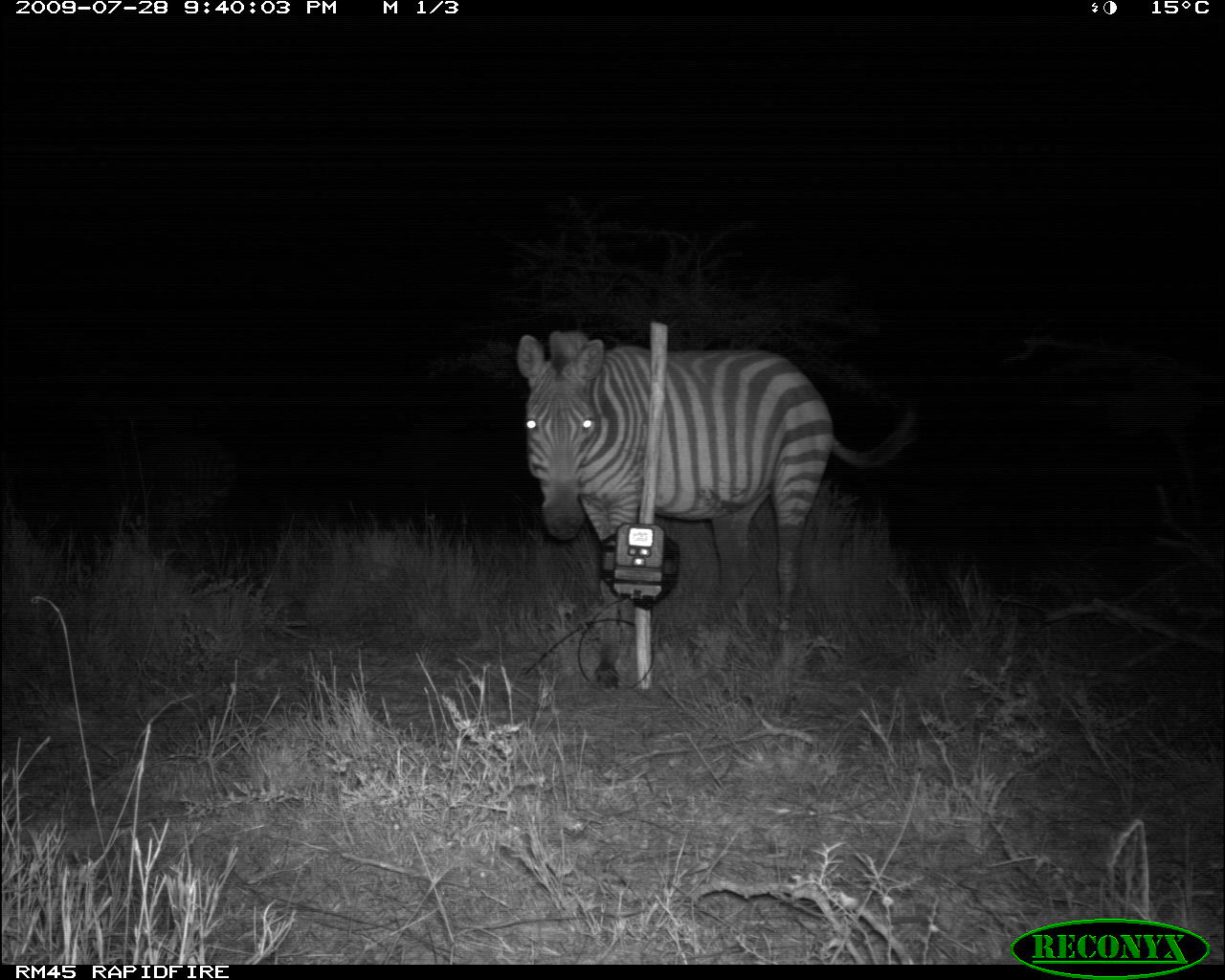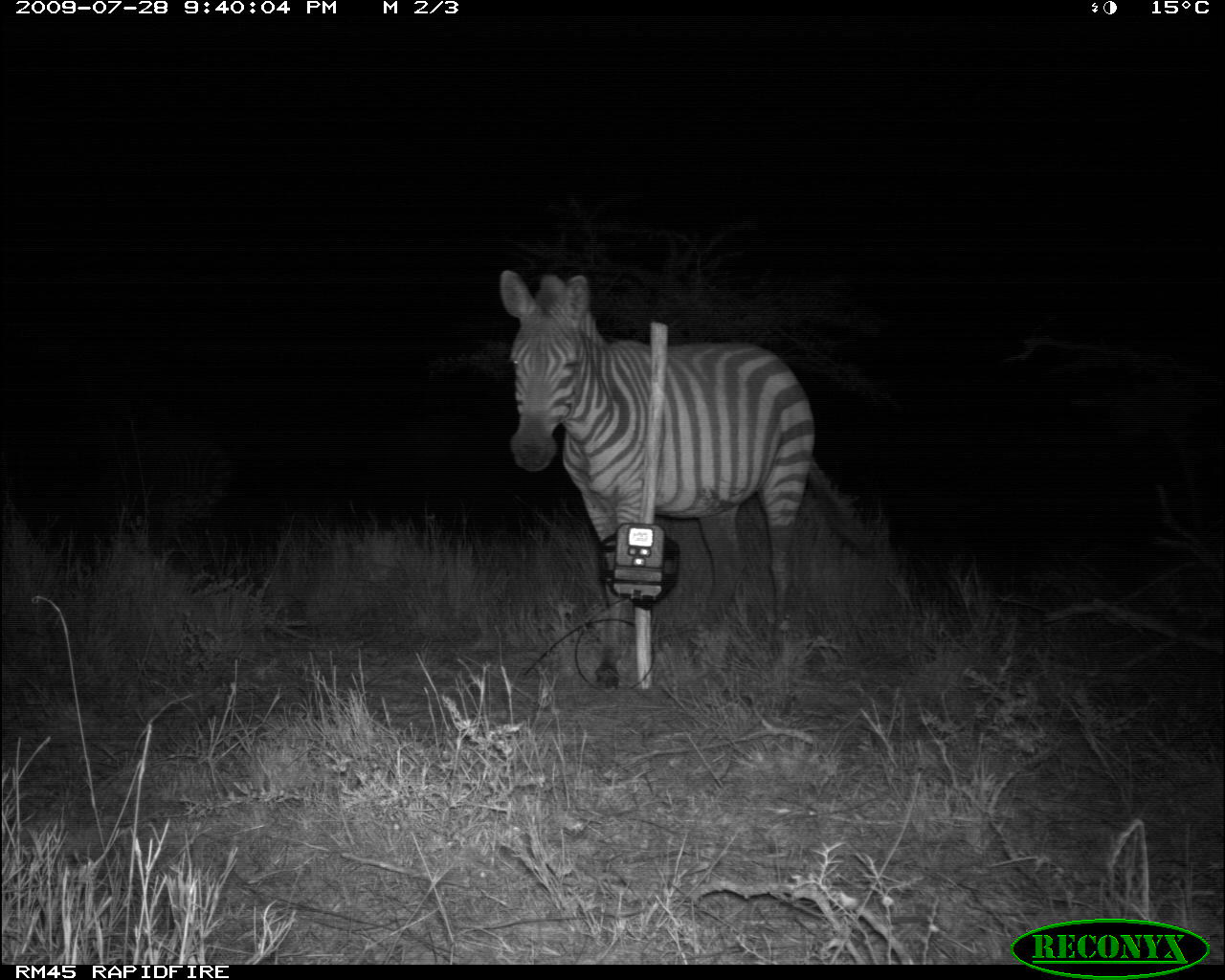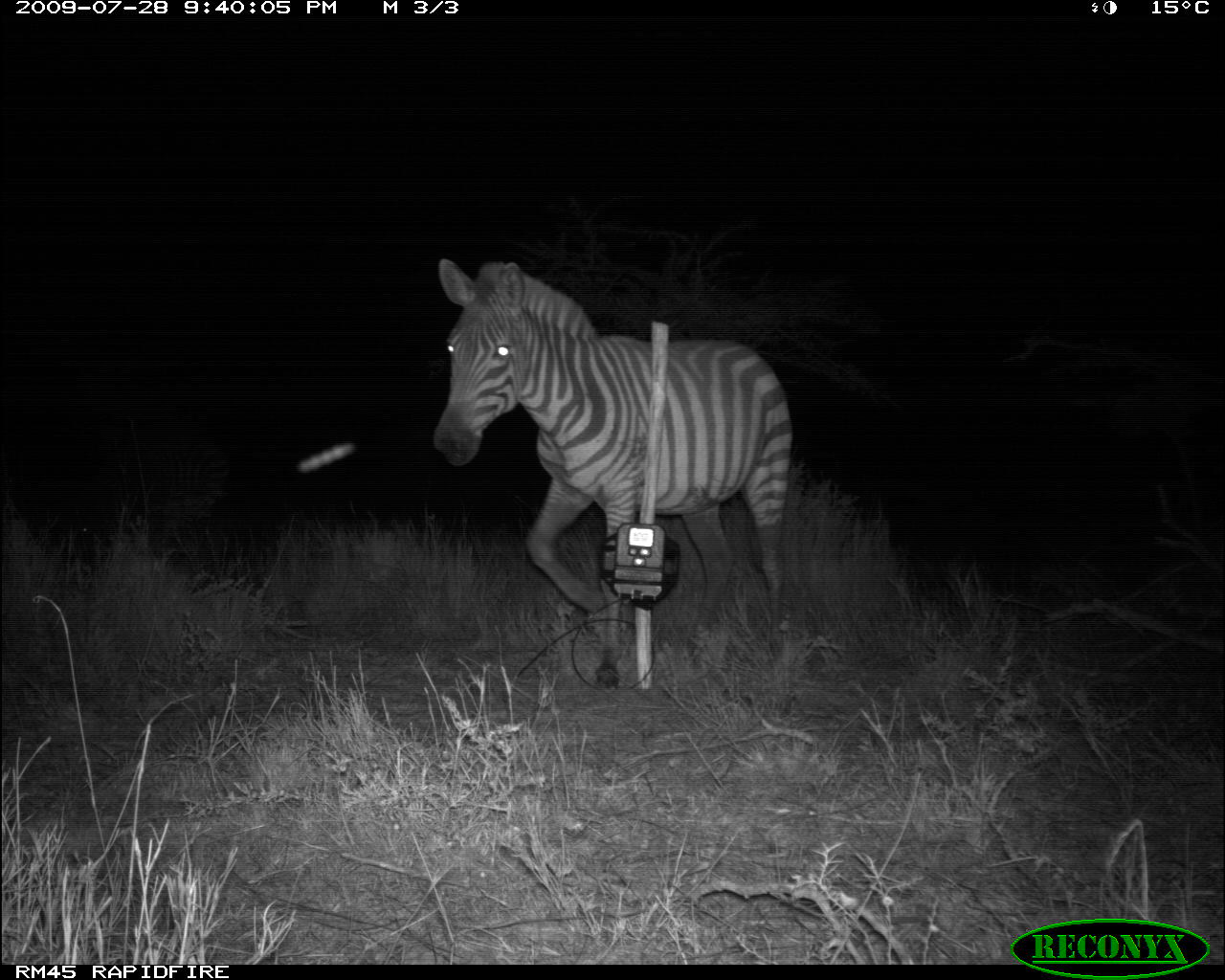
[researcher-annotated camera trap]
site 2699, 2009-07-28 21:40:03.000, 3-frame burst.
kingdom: Animalia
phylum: Chordata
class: Mammalia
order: Perissodactyla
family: Equidae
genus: Equus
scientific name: Equus quagga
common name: plains zebra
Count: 2.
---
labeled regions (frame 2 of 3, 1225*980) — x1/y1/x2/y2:
equus quagga: 497/270/872/659